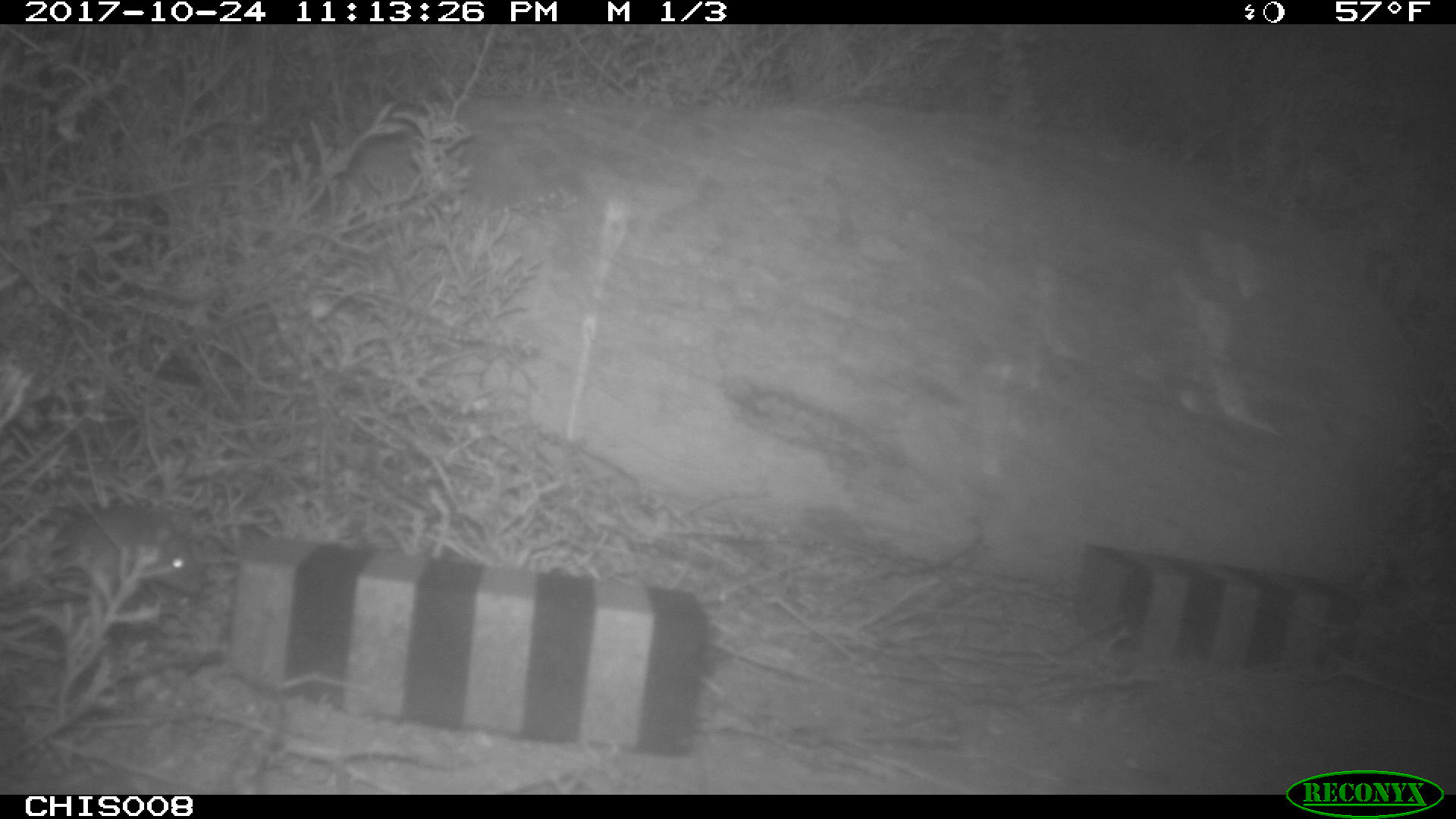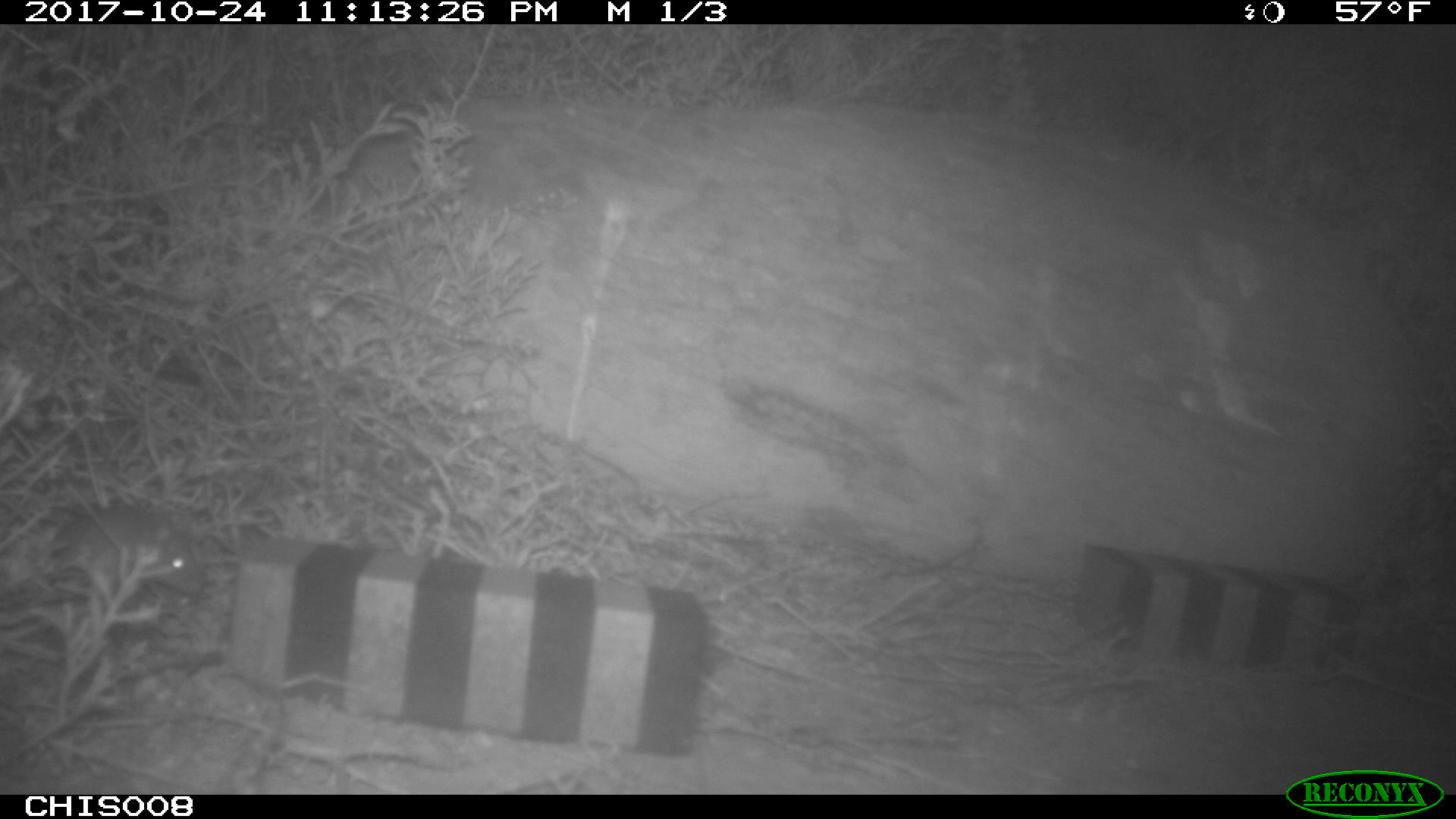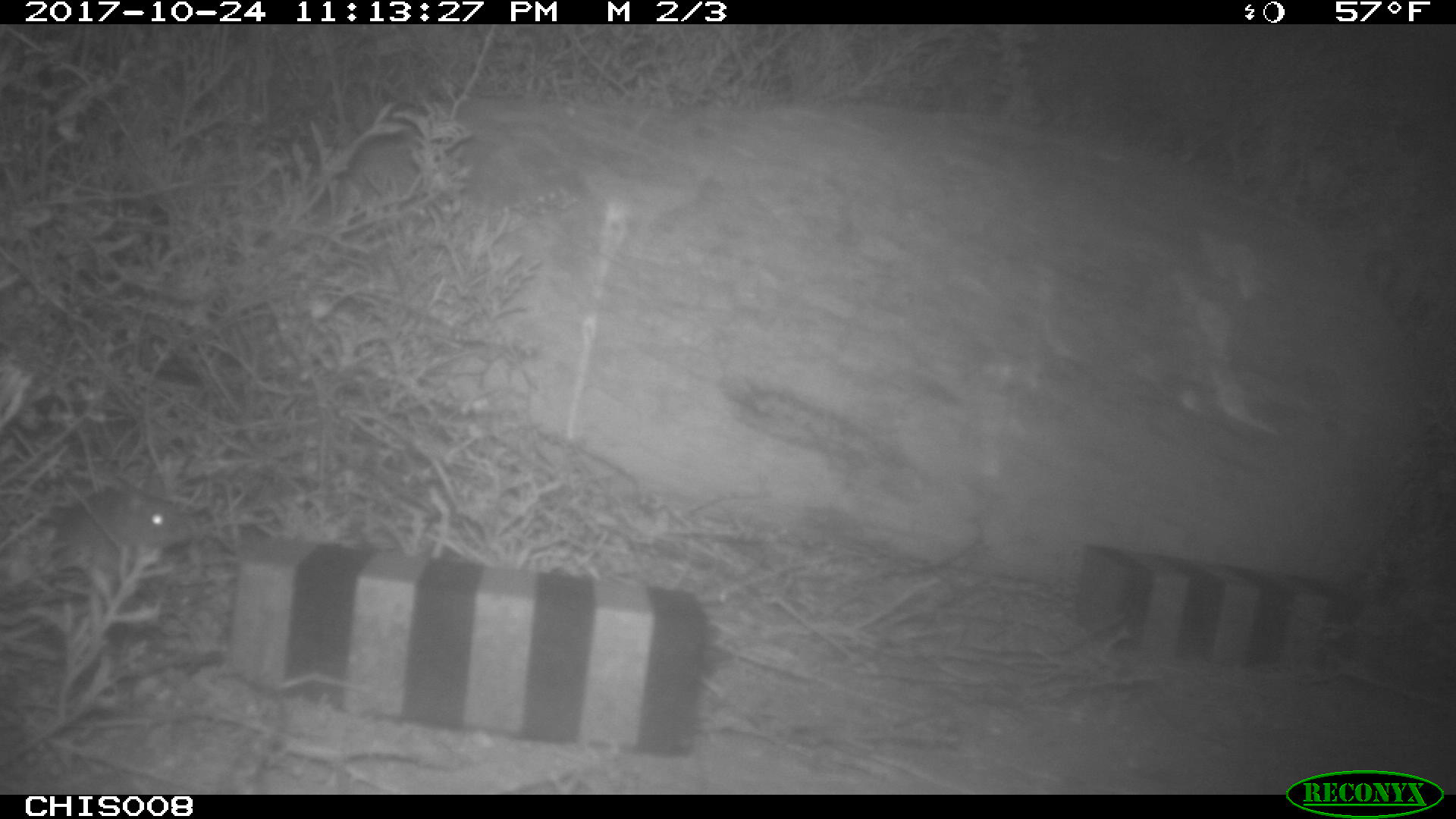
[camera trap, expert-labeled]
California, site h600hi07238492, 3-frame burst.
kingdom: Animalia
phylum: Chordata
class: Mammalia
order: Rodentia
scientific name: Rodentia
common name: rodent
Rodent (Rodentia).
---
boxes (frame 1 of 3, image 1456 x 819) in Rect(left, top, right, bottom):
rodent: Rect(49, 504, 199, 594)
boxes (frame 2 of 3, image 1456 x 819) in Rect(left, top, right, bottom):
rodent: Rect(39, 504, 202, 596)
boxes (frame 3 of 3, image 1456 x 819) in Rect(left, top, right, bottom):
rodent: Rect(44, 487, 190, 573)